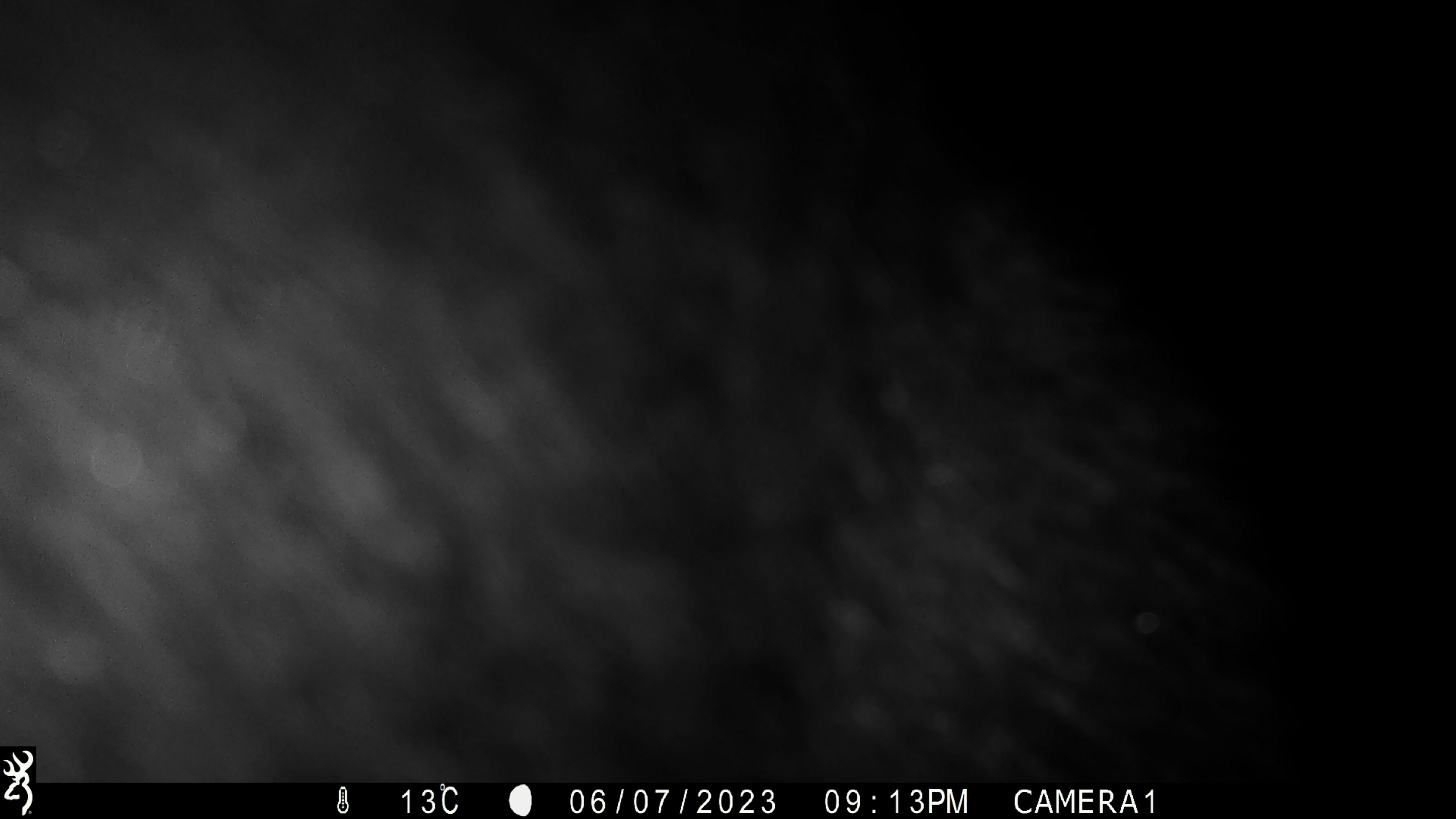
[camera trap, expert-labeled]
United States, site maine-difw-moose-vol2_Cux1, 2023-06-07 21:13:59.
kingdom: Animalia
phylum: Chordata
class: Mammalia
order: Carnivora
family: Ursidae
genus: Ursus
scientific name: Ursus americanus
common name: black bear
Black bear (Ursus americanus).